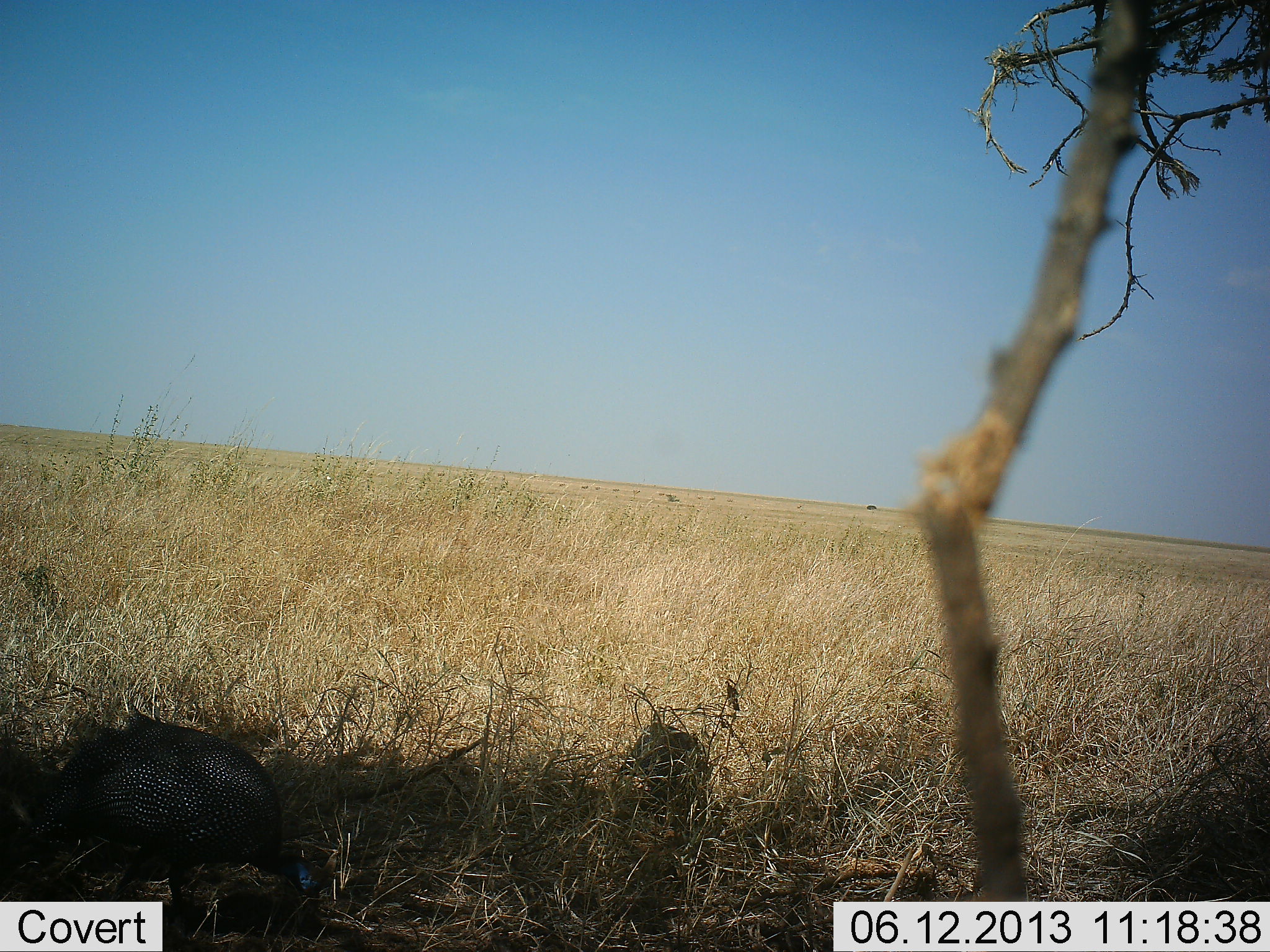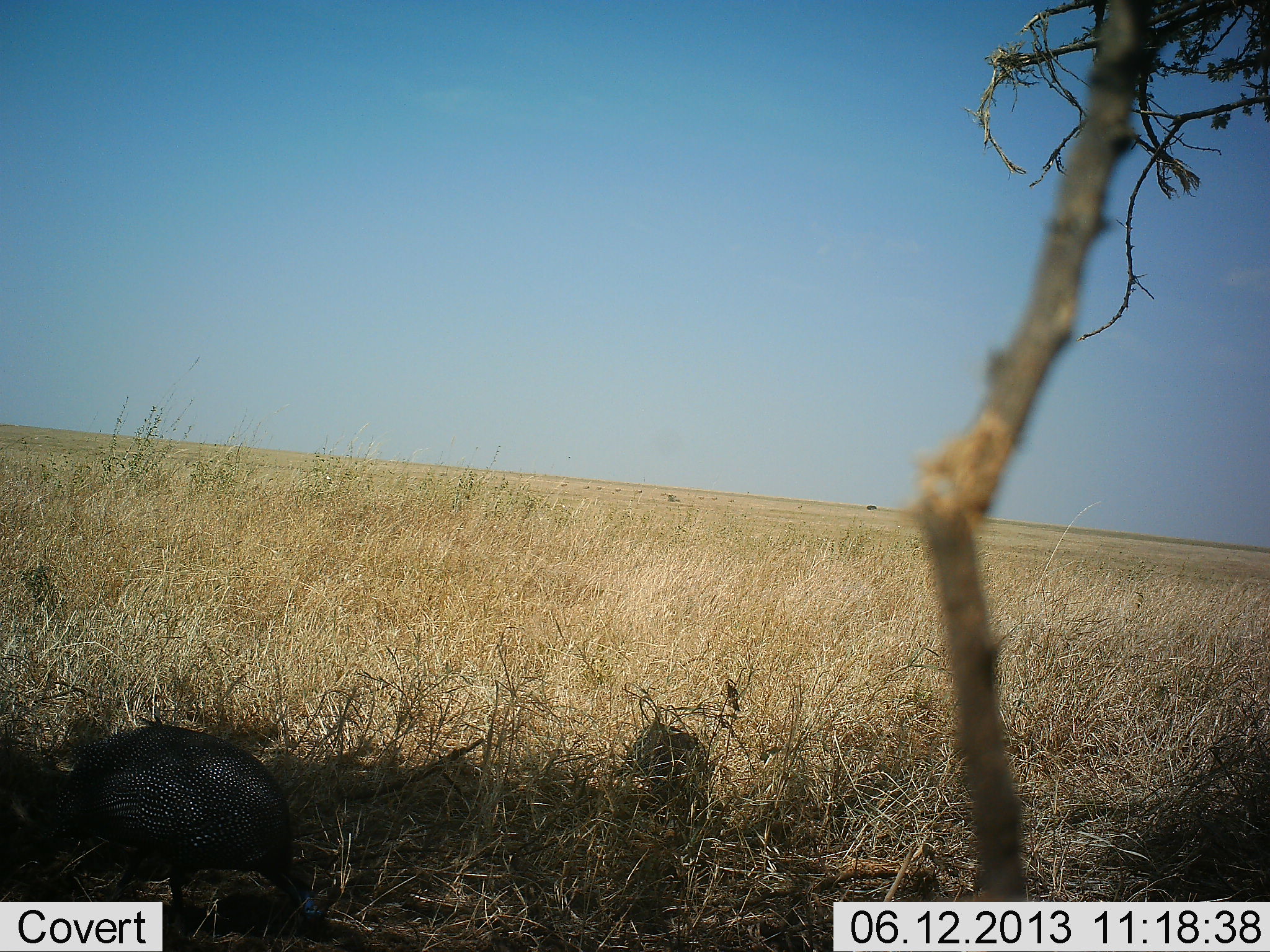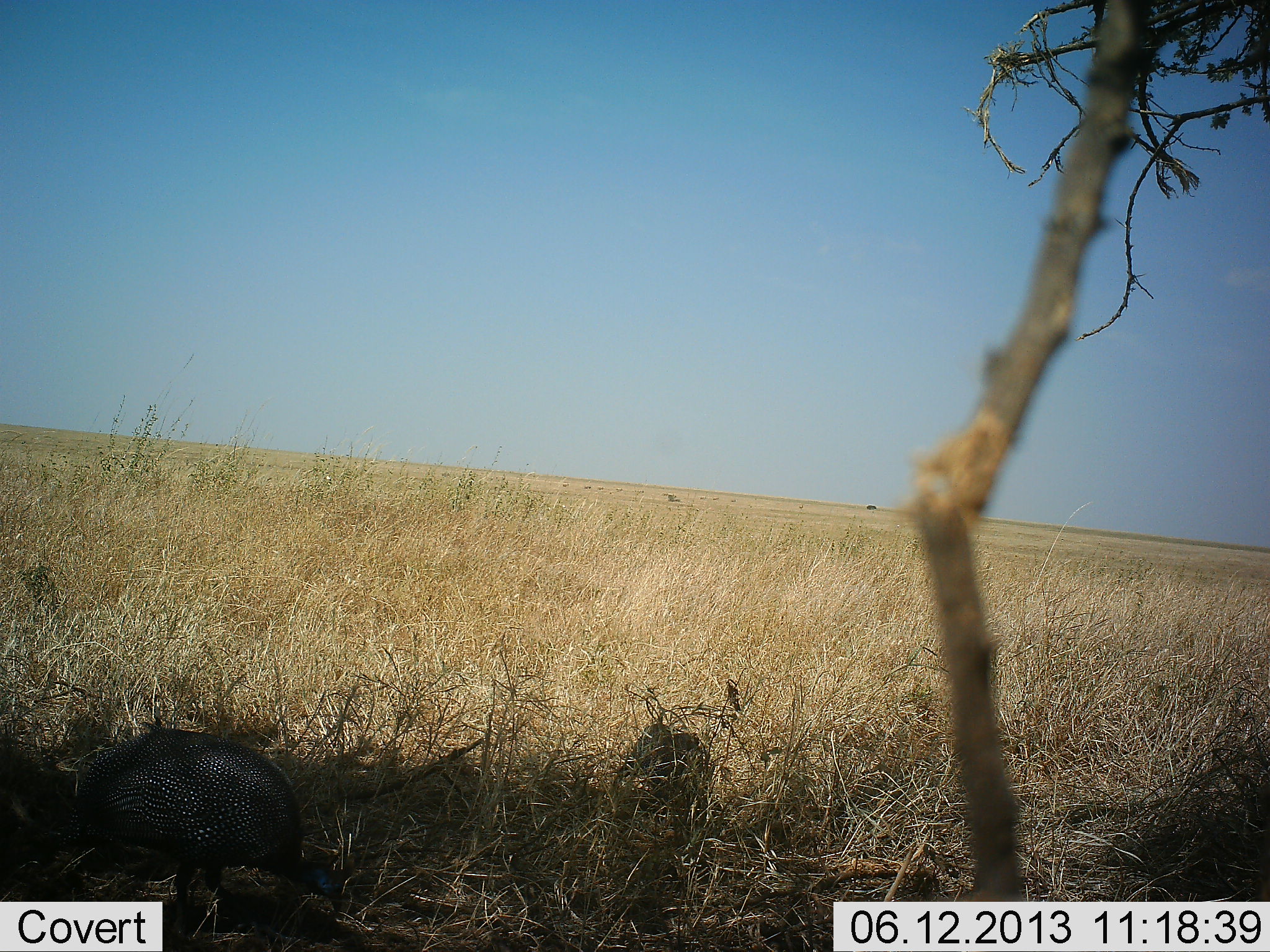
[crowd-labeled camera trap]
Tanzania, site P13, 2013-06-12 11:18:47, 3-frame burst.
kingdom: Animalia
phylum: Chordata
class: Aves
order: Galliformes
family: Numididae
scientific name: Numididae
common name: guinea fowl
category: guineafowl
Guineafowl (guinea fowl) (Numididae), count 1. Behavior (volunteer vote fractions): standing 30%, resting 0%, moving 0%, interacting 0%. Young present (vote fraction): 0%. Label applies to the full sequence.